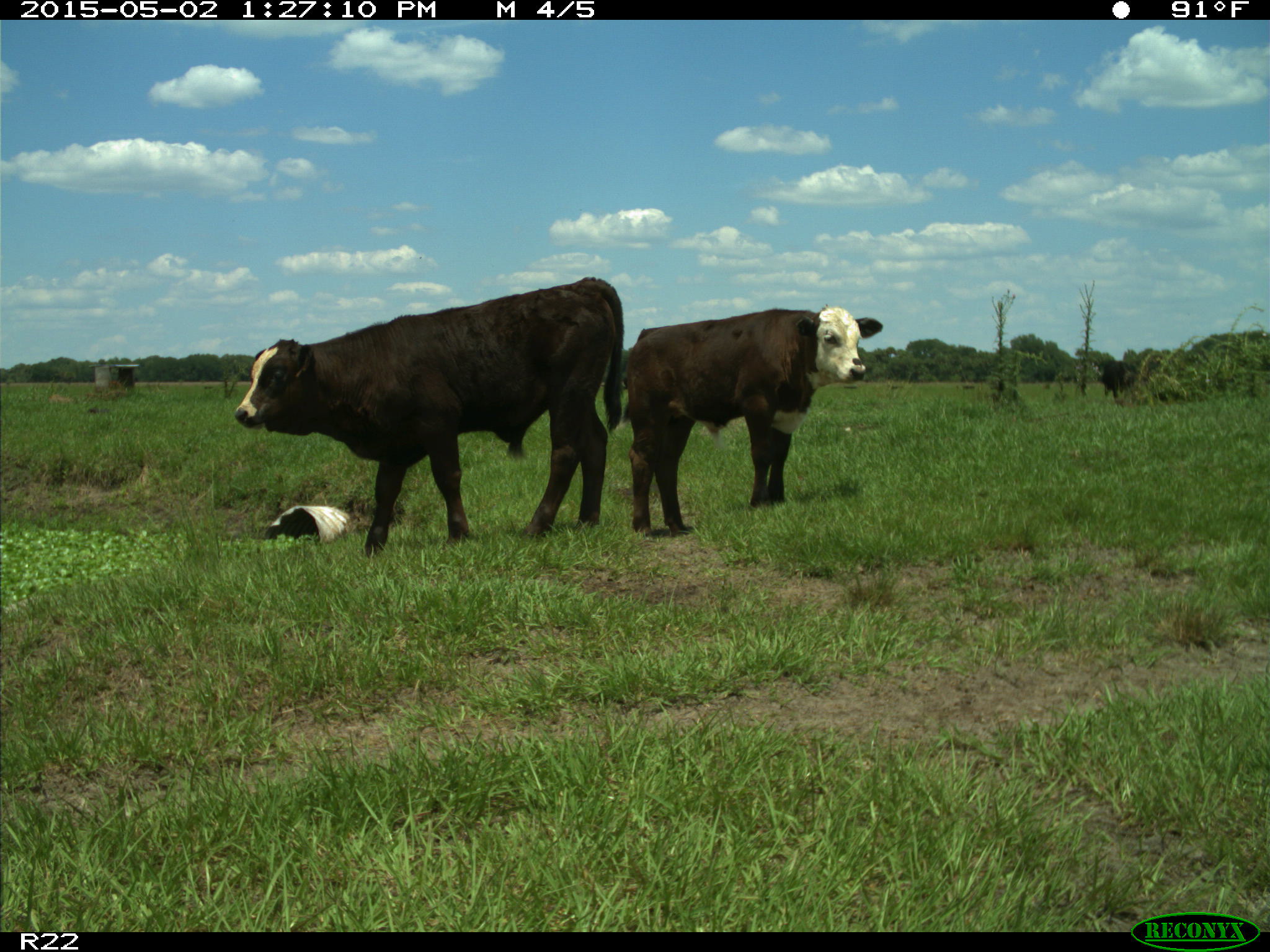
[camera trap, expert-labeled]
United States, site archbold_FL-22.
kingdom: Animalia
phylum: Chordata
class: Mammalia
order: Artiodactyla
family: Bovidae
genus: Bos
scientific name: Bos taurus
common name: domestic cow